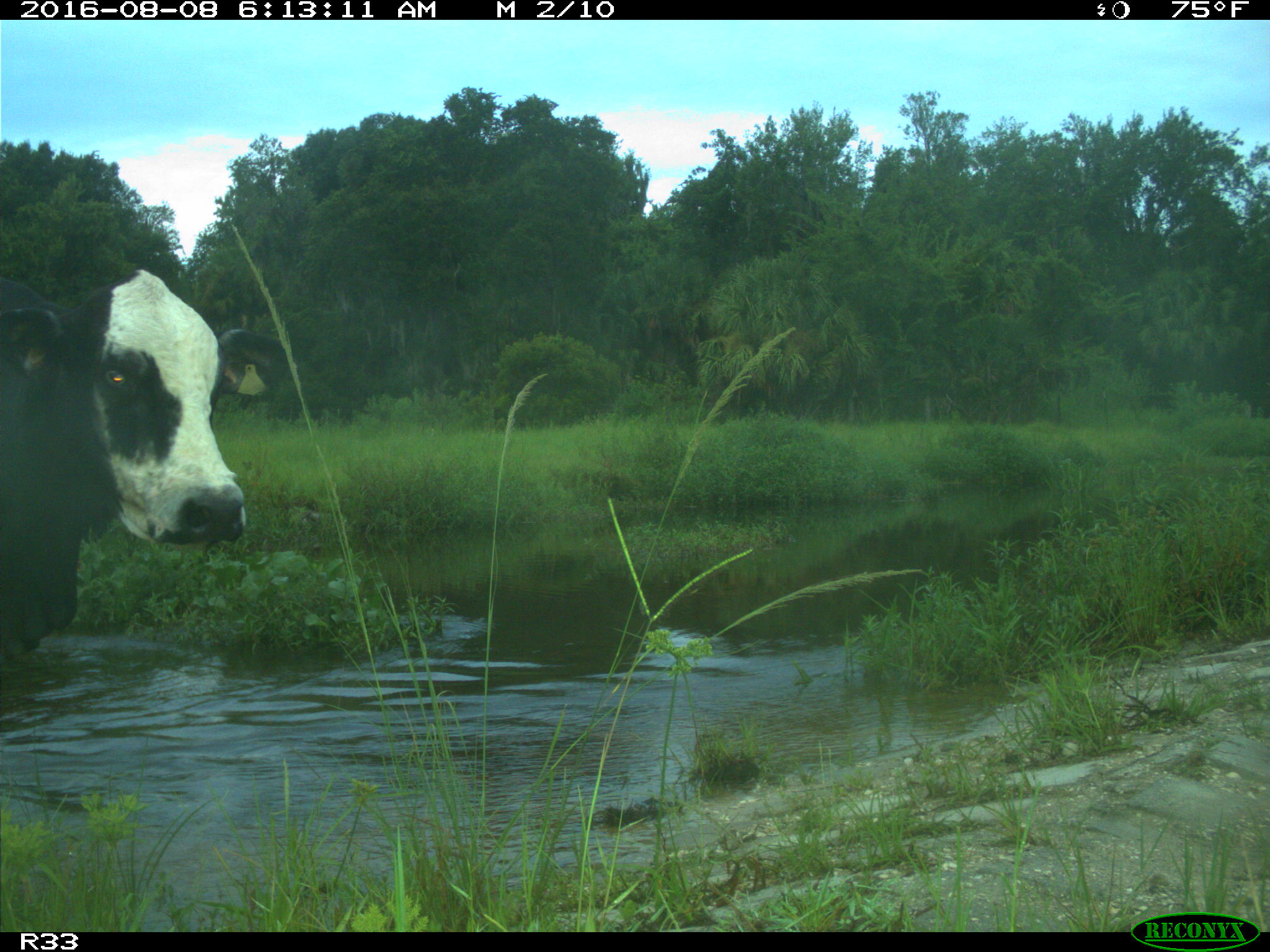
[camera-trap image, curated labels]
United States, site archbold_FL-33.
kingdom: Animalia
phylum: Chordata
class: Mammalia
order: Artiodactyla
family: Bovidae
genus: Bos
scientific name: Bos taurus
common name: domestic cow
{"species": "Bos taurus (domestic cow)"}